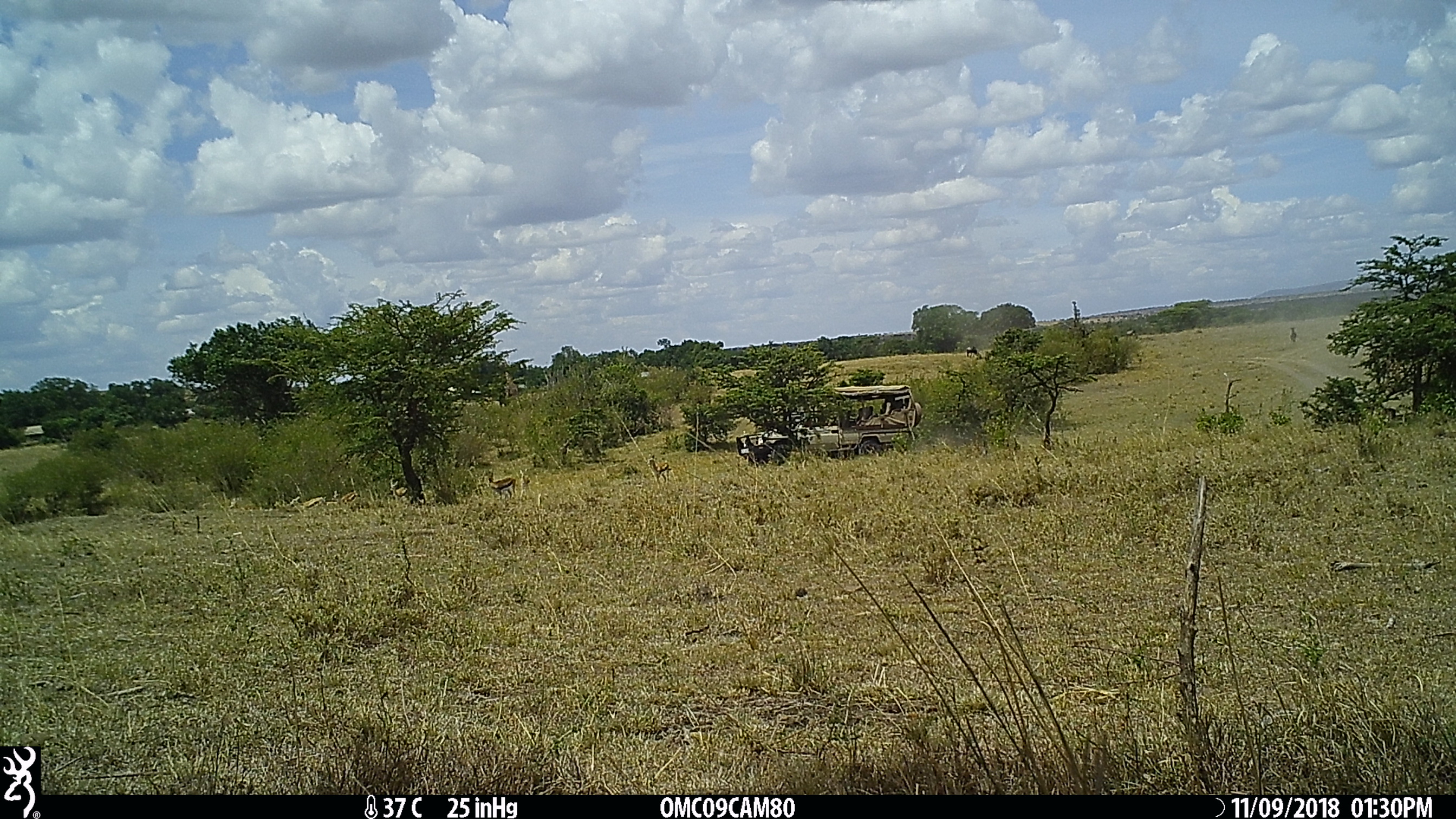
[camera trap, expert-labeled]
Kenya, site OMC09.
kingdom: Animalia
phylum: Chordata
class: Mammalia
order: Artiodactyla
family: Bovidae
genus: Eudorcas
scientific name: Eudorcas thomsonii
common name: thomon's gazelle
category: gazelle thomsons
Gazelle thomsons (thomon's gazelle) (Eudorcas thomsonii).